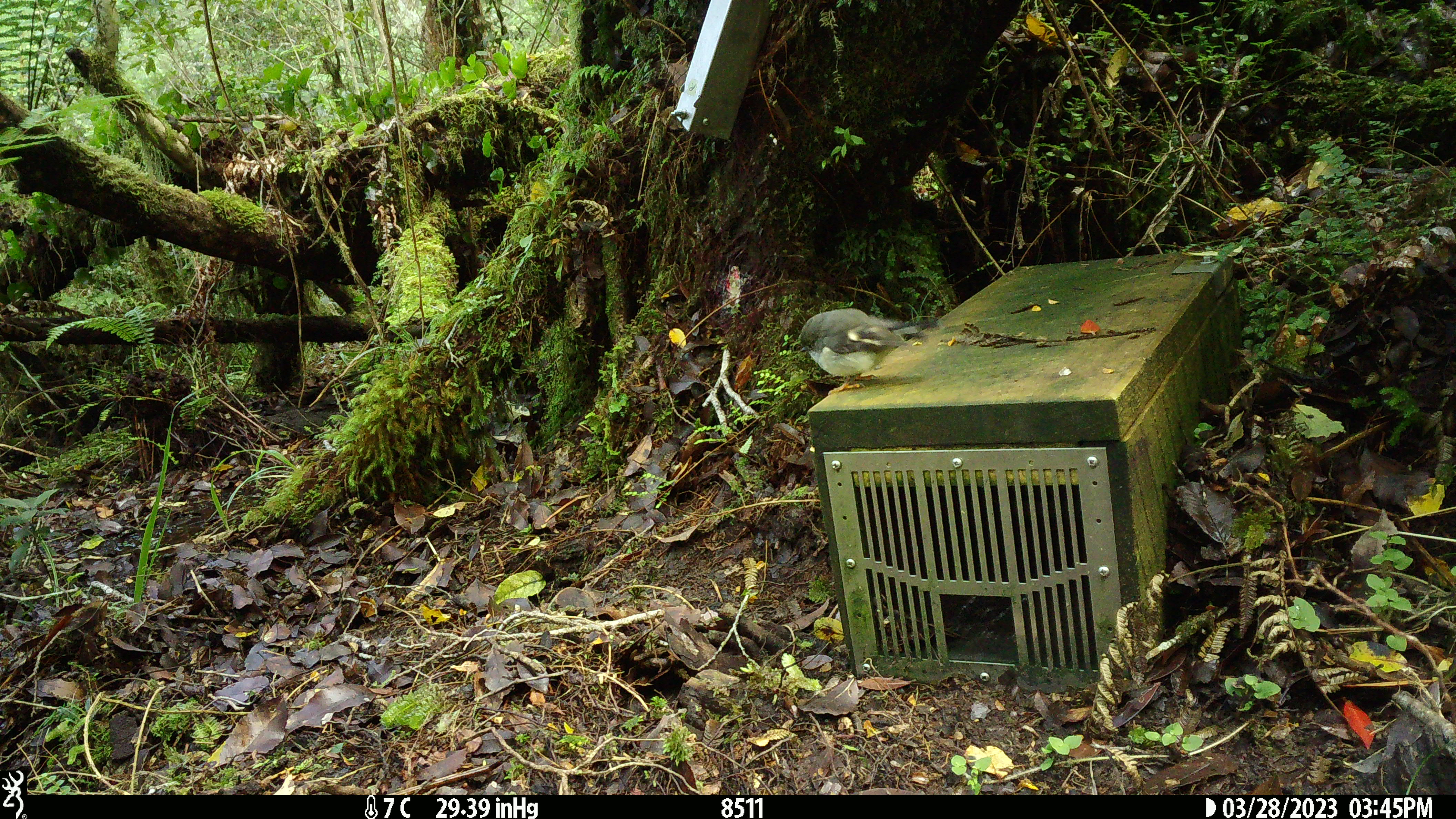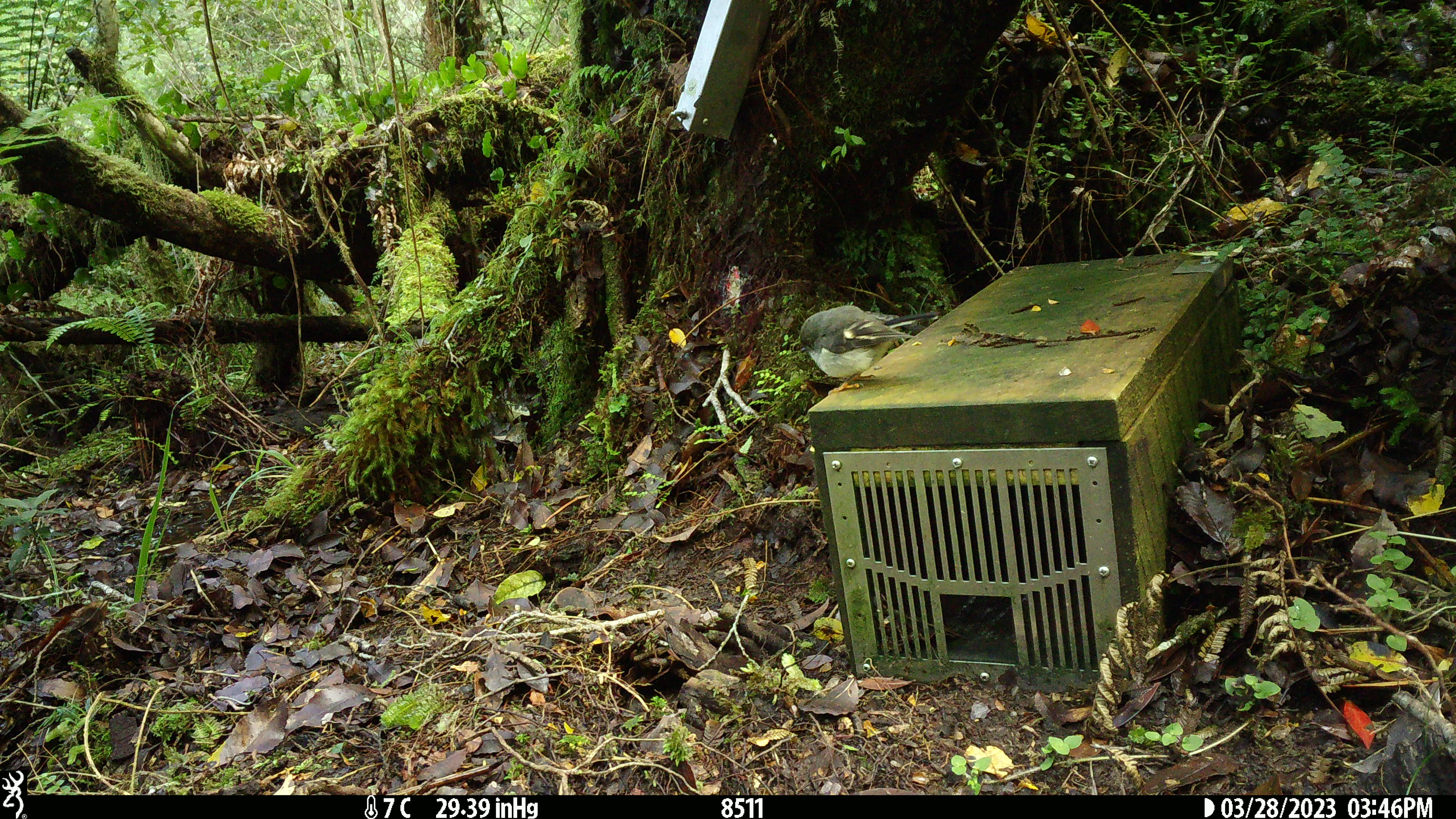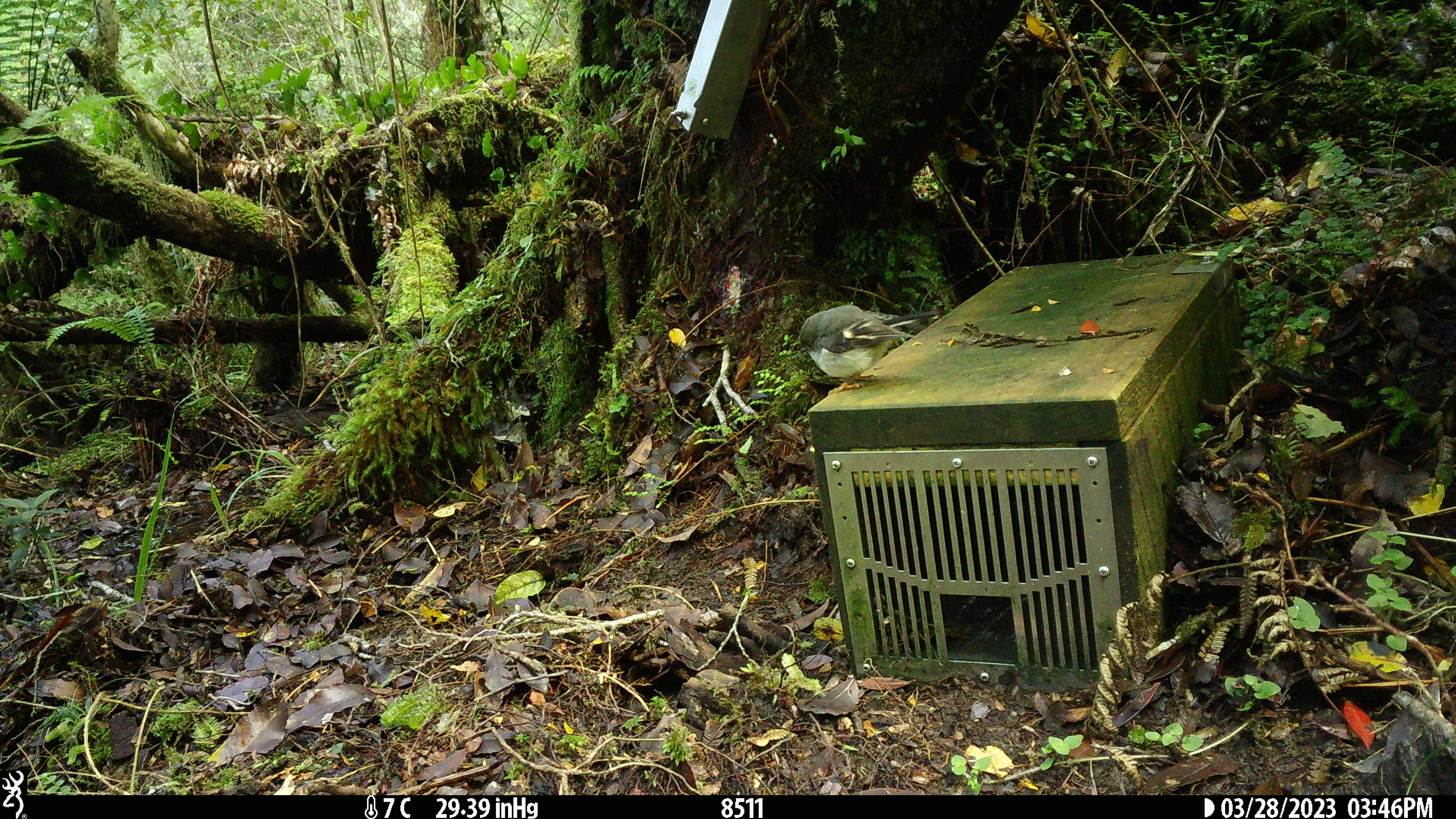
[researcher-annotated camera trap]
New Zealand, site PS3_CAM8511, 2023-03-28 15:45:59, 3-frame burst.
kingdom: Animalia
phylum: Chordata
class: Aves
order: Passeriformes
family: Petroicidae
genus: Petroica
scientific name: Petroica macrocephala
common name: tomtit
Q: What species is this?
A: Tomtit (Petroica macrocephala).